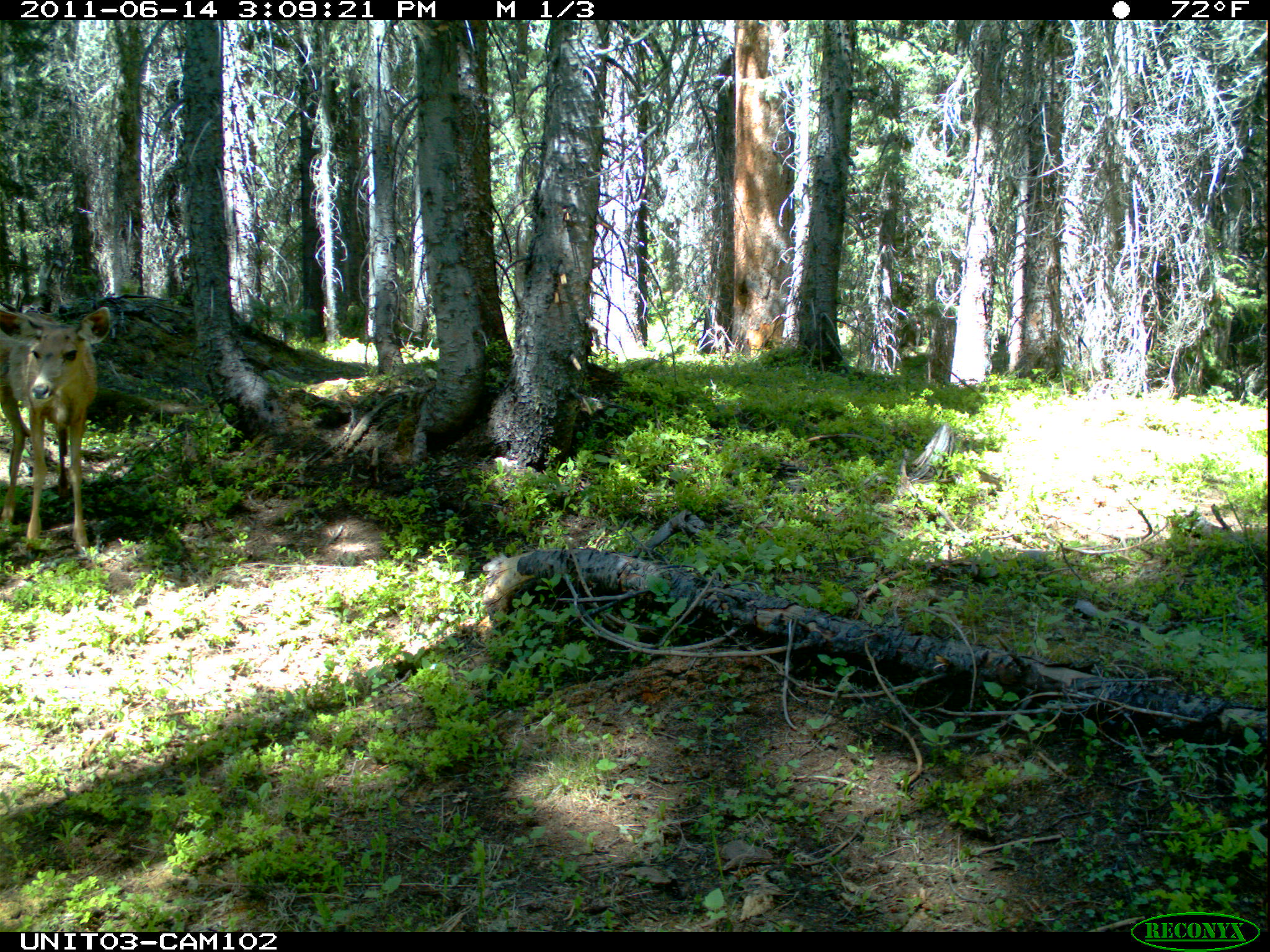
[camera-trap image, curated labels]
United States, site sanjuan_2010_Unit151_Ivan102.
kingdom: Animalia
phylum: Chordata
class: Mammalia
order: Artiodactyla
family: Cervidae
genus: Odocoileus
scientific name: Odocoileus hemionus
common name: mule deer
Odocoileus hemionus (mule deer).